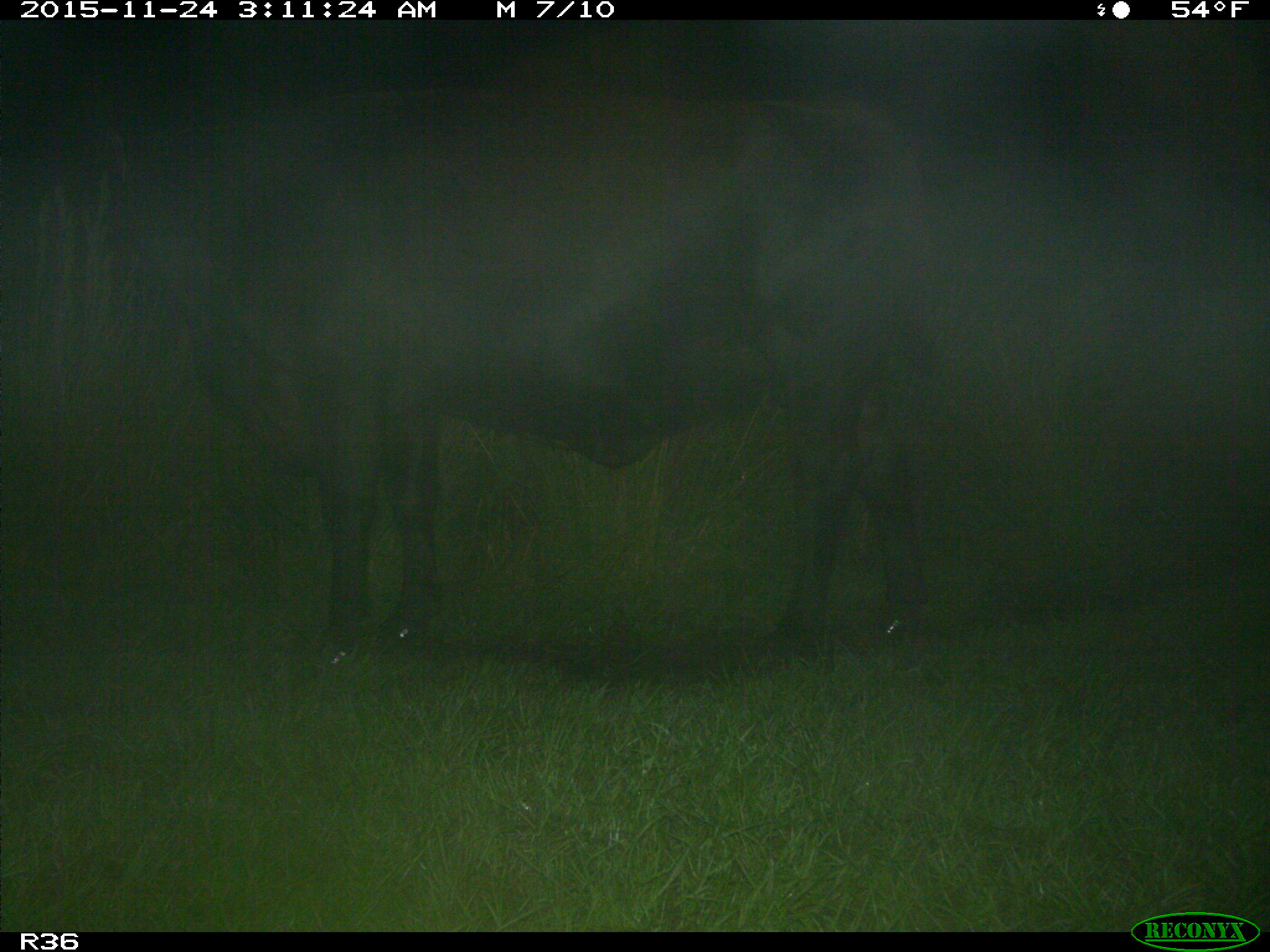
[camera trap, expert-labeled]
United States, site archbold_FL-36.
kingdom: Animalia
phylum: Chordata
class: Mammalia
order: Artiodactyla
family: Bovidae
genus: Bos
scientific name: Bos taurus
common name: domestic cow